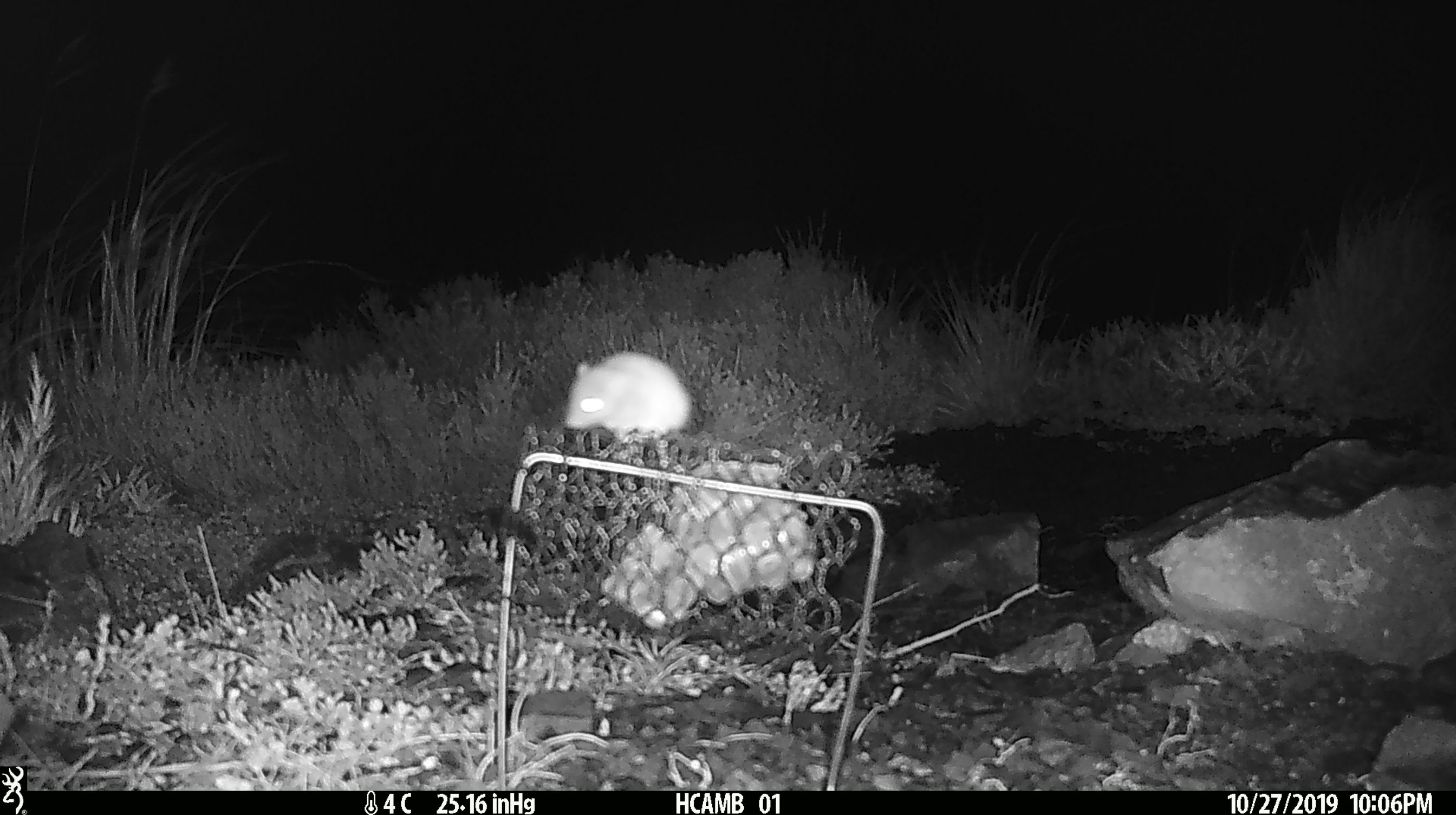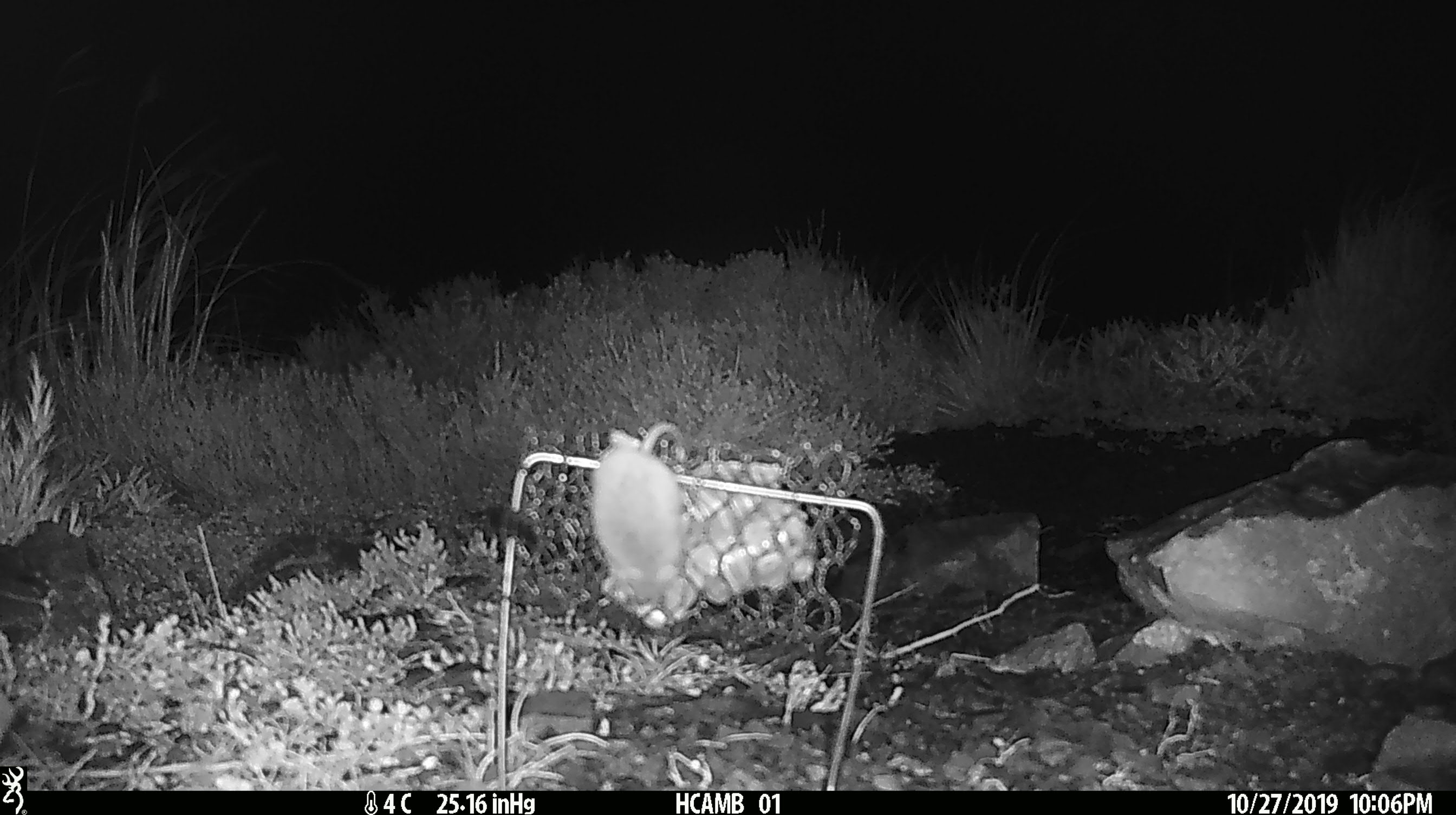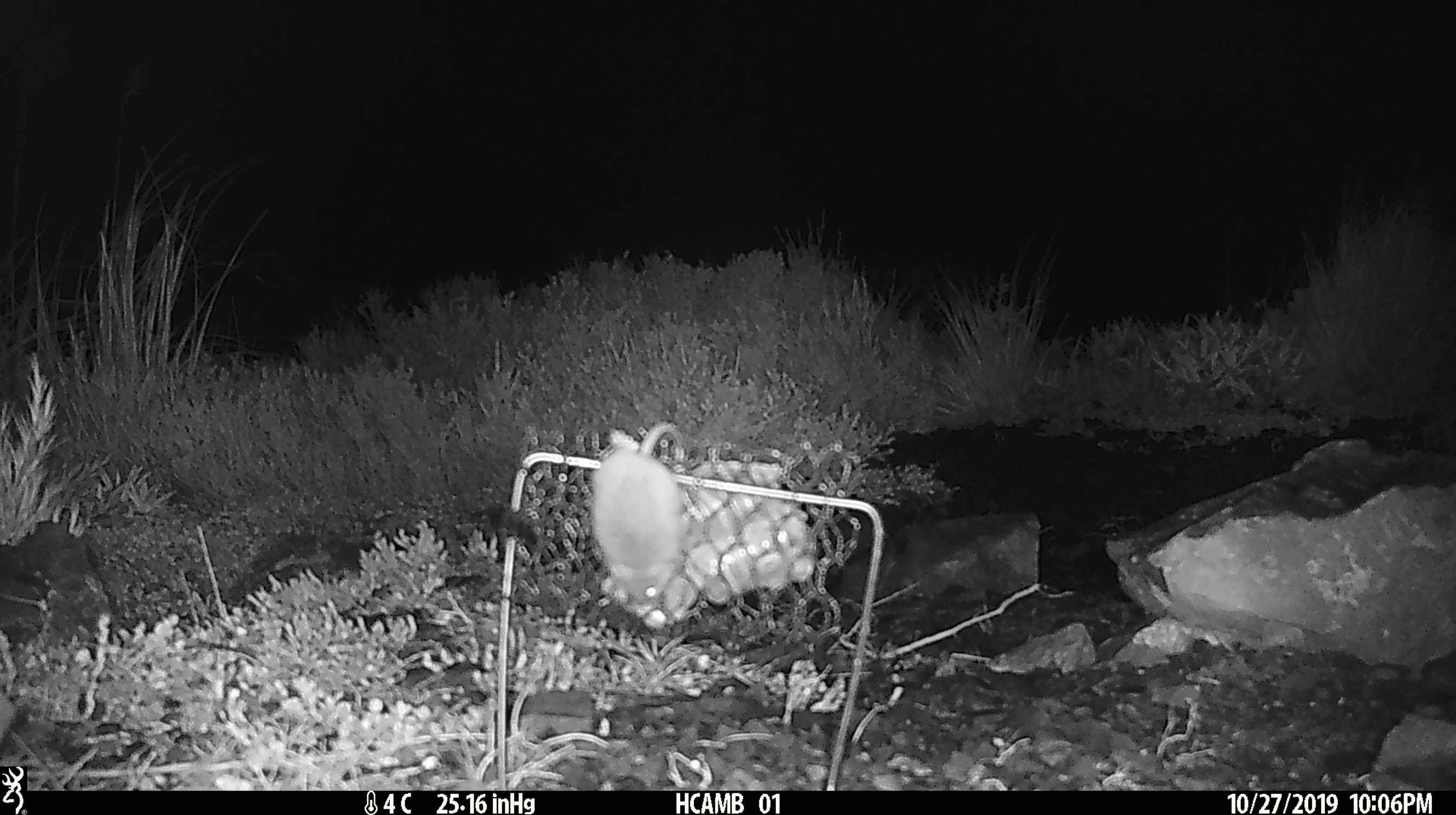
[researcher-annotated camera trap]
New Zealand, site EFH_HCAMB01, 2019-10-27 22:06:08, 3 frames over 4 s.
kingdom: Animalia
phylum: Chordata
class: Mammalia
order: Rodentia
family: Muridae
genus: Mus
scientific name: Mus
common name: mouse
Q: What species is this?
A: Mouse (Mus).